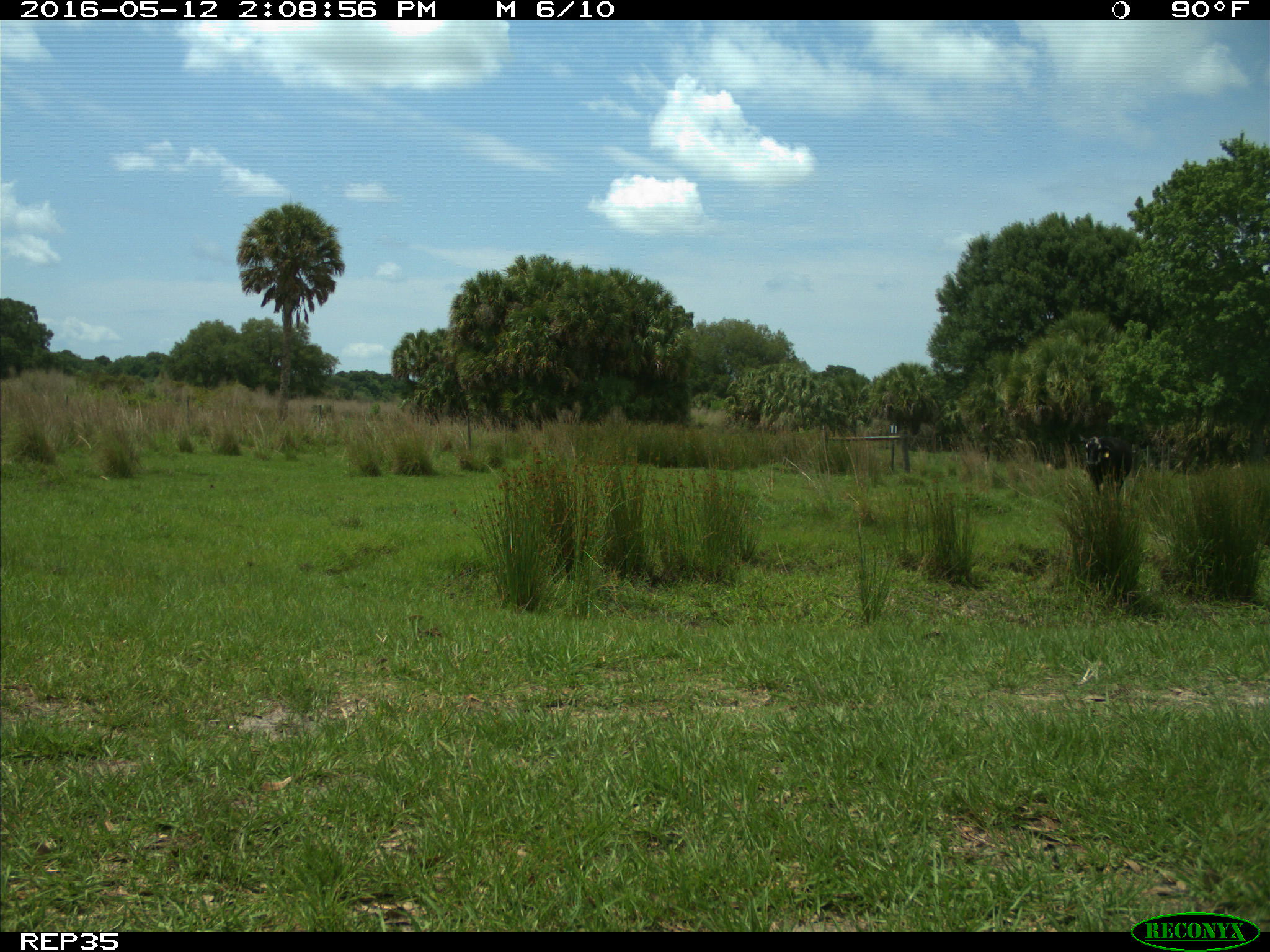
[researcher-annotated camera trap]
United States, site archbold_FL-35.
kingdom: Animalia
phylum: Chordata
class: Mammalia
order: Artiodactyla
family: Bovidae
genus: Bos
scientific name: Bos taurus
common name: domestic cow